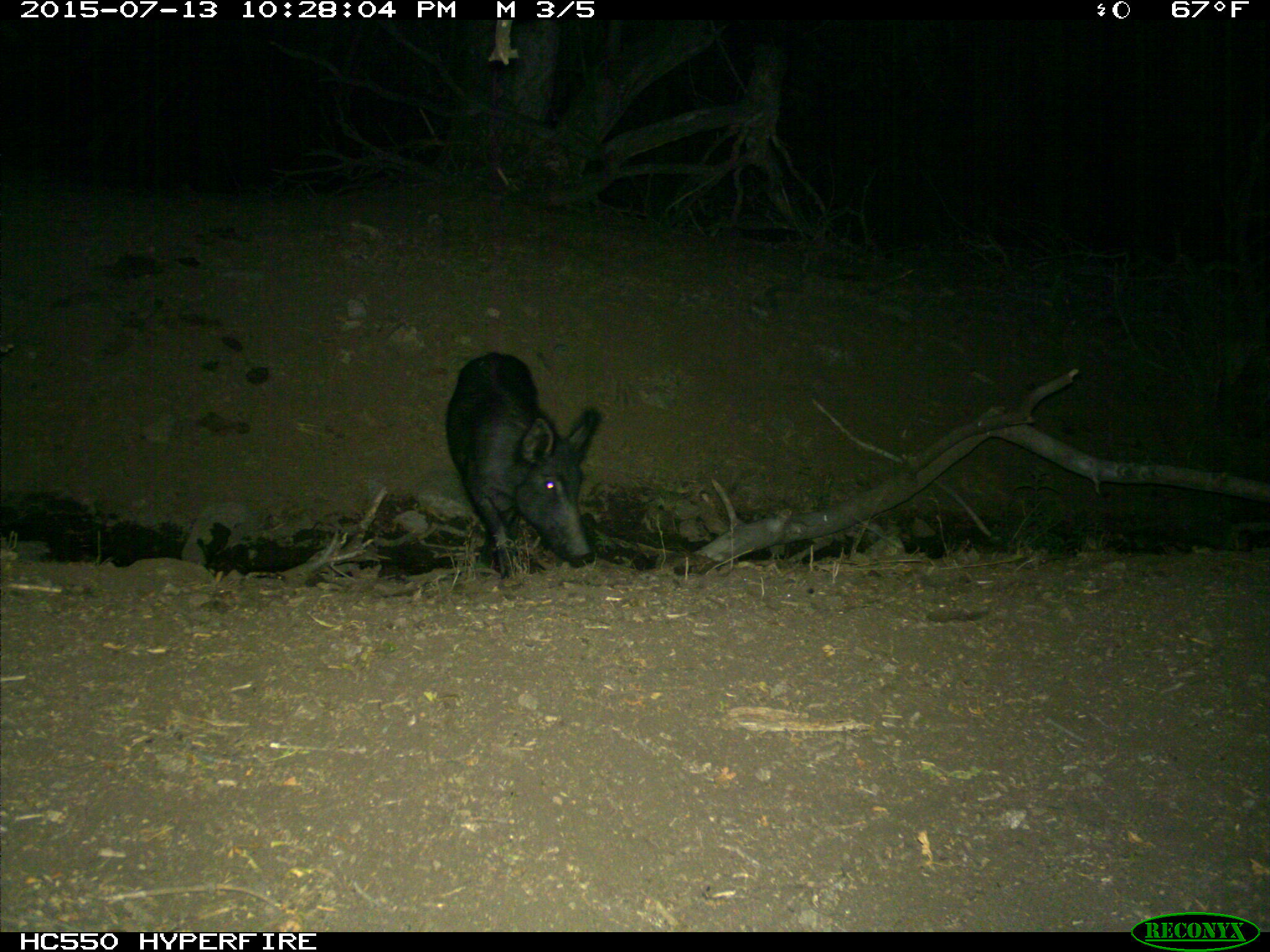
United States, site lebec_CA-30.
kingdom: Animalia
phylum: Chordata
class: Mammalia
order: Artiodactyla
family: Suidae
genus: Sus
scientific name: Sus scrofa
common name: wild boar